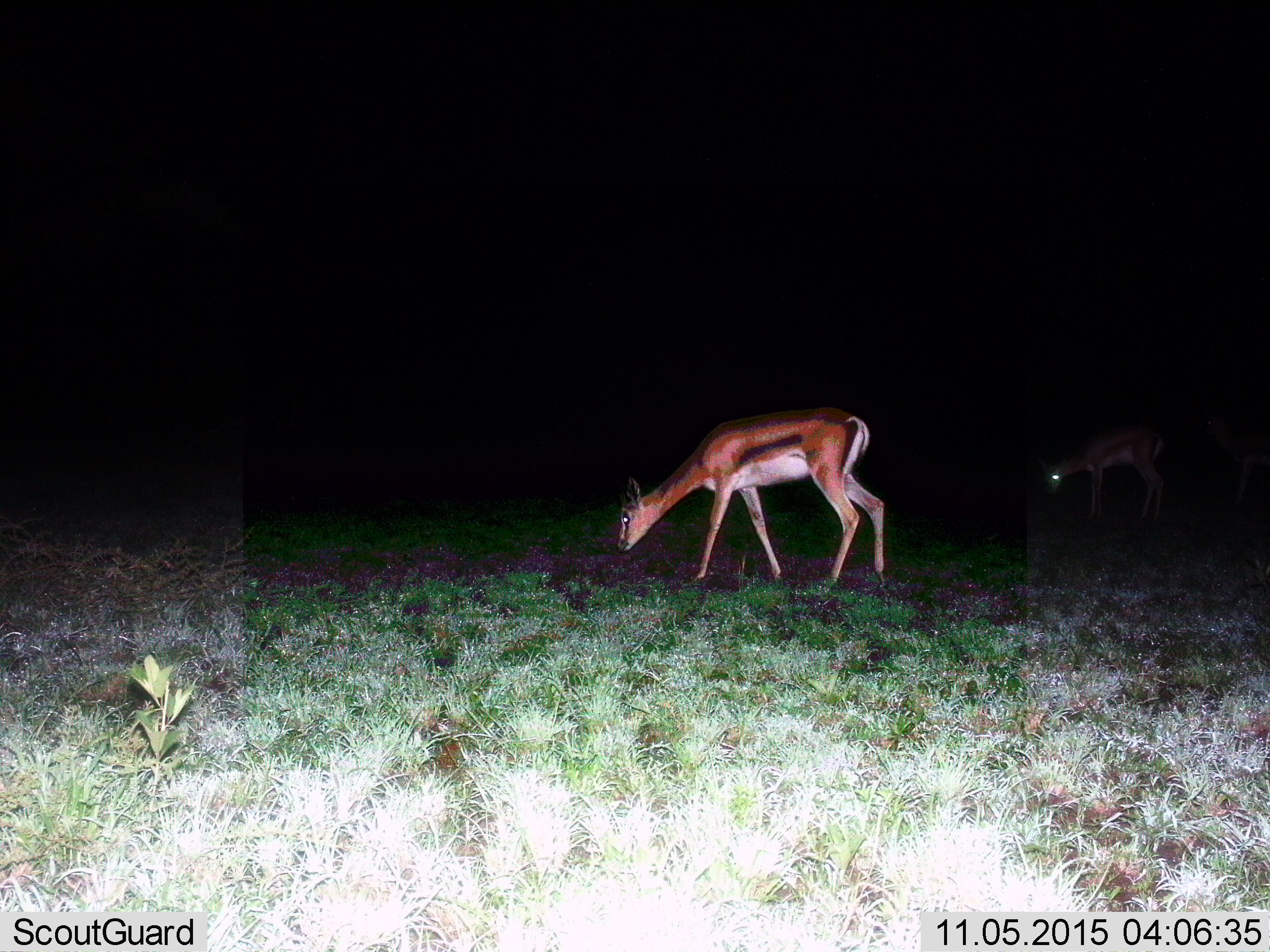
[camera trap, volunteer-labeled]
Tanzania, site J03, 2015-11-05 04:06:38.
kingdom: Animalia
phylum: Chordata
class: Mammalia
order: Artiodactyla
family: Bovidae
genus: Eudorcas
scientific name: Eudorcas thomsonii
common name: thomson's gazelle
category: gazellethomsons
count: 2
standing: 30%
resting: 0%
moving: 20%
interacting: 0%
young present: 0%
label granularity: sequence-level